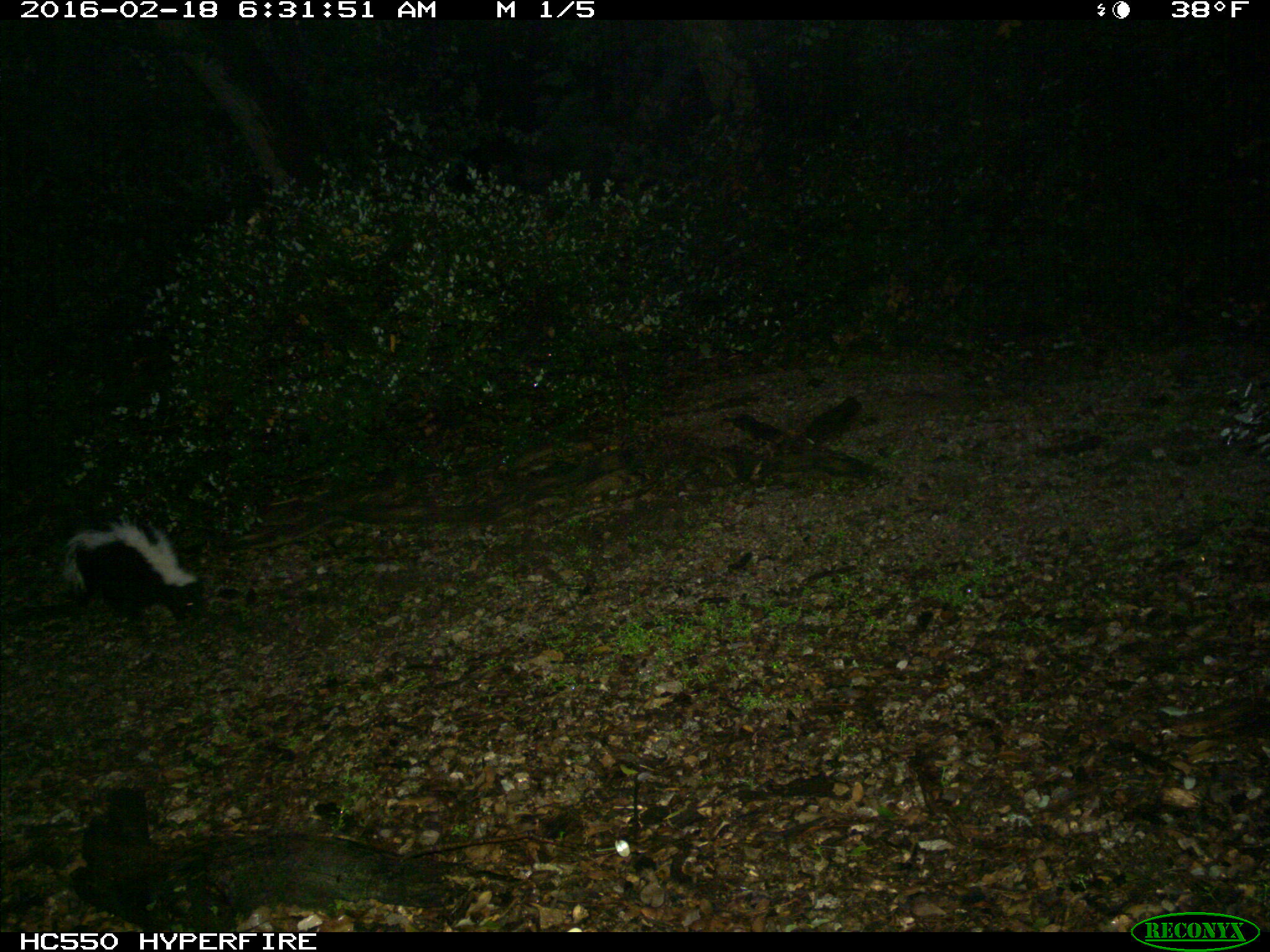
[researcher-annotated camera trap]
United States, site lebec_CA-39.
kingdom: Animalia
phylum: Chordata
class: Mammalia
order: Carnivora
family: Mephitidae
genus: Mephitis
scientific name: Mephitis mephitis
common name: striped skunk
Mephitis mephitis (striped skunk).